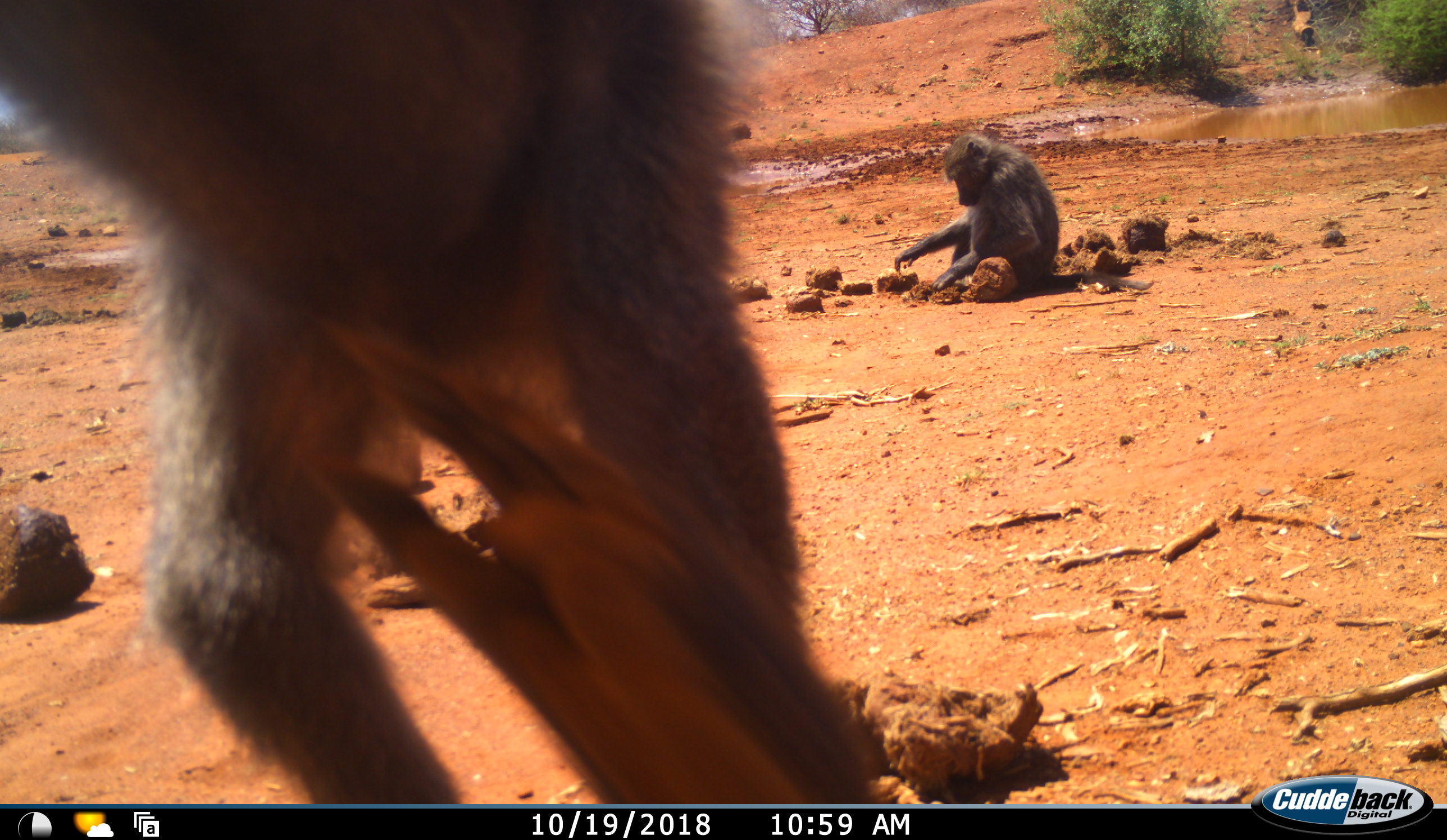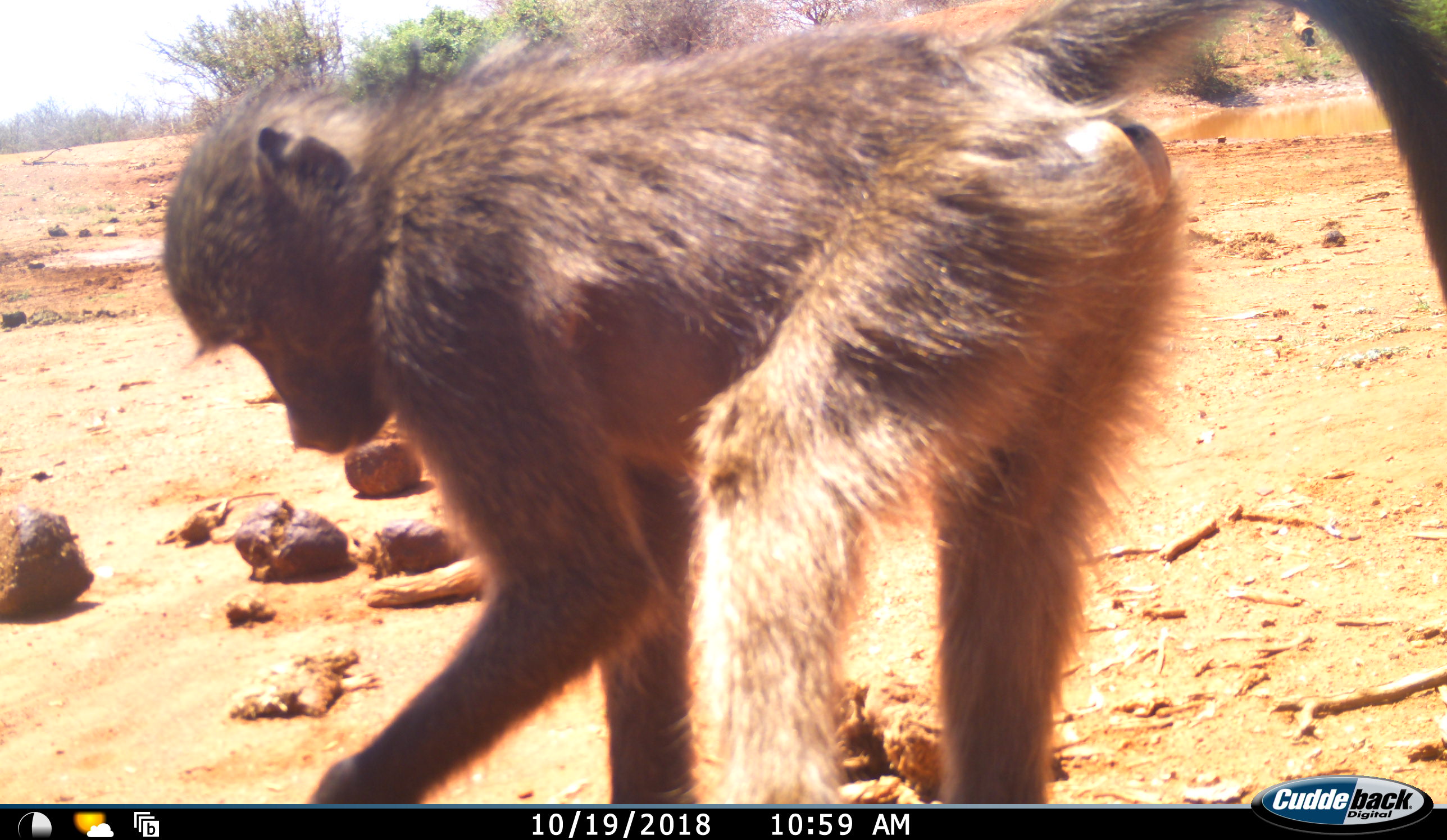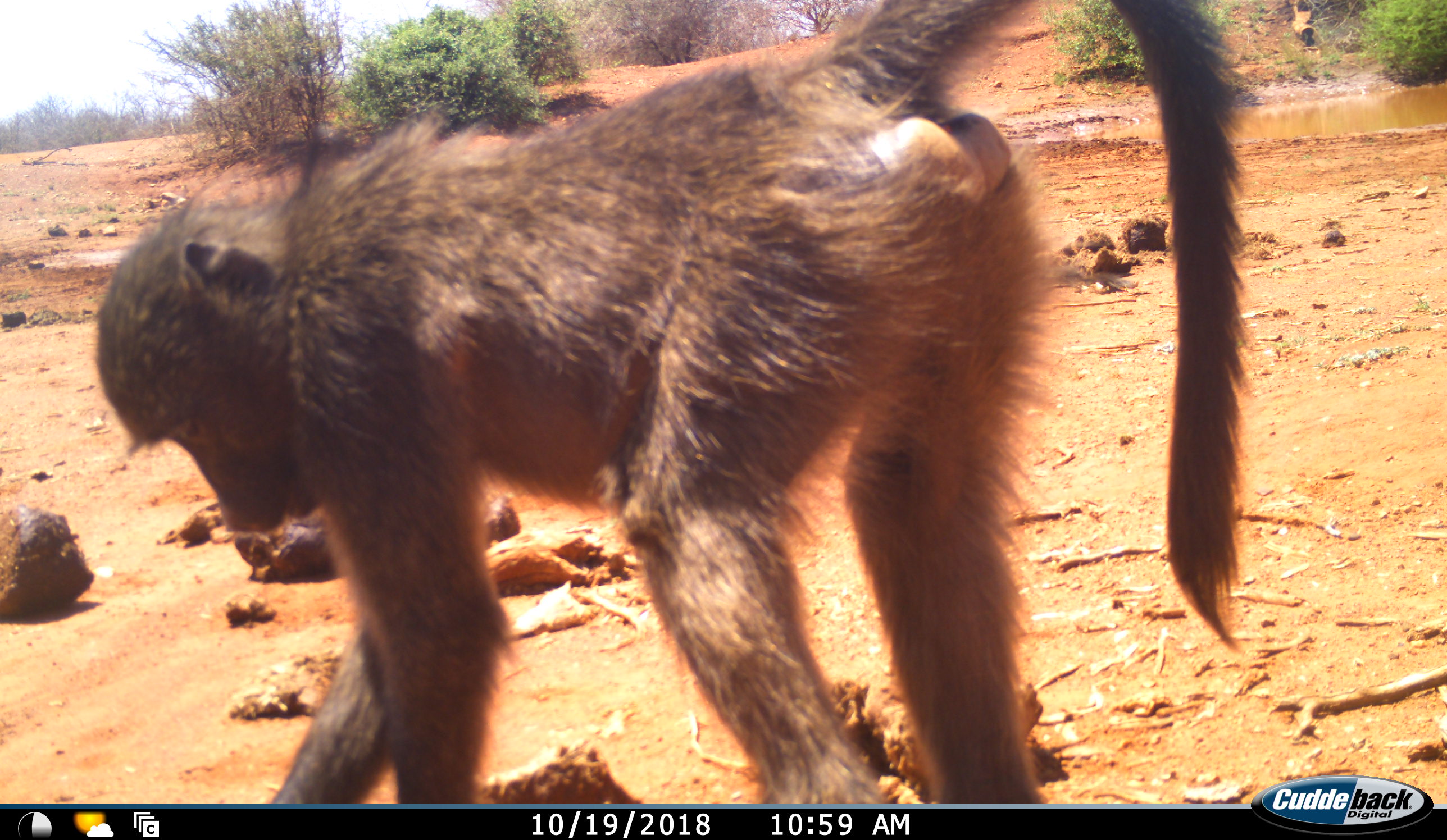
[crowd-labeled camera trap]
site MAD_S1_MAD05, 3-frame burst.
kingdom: Animalia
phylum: Chordata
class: Mammalia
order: Primates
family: Cercopithecidae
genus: Papio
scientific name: Papio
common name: baboon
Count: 2.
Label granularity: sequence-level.